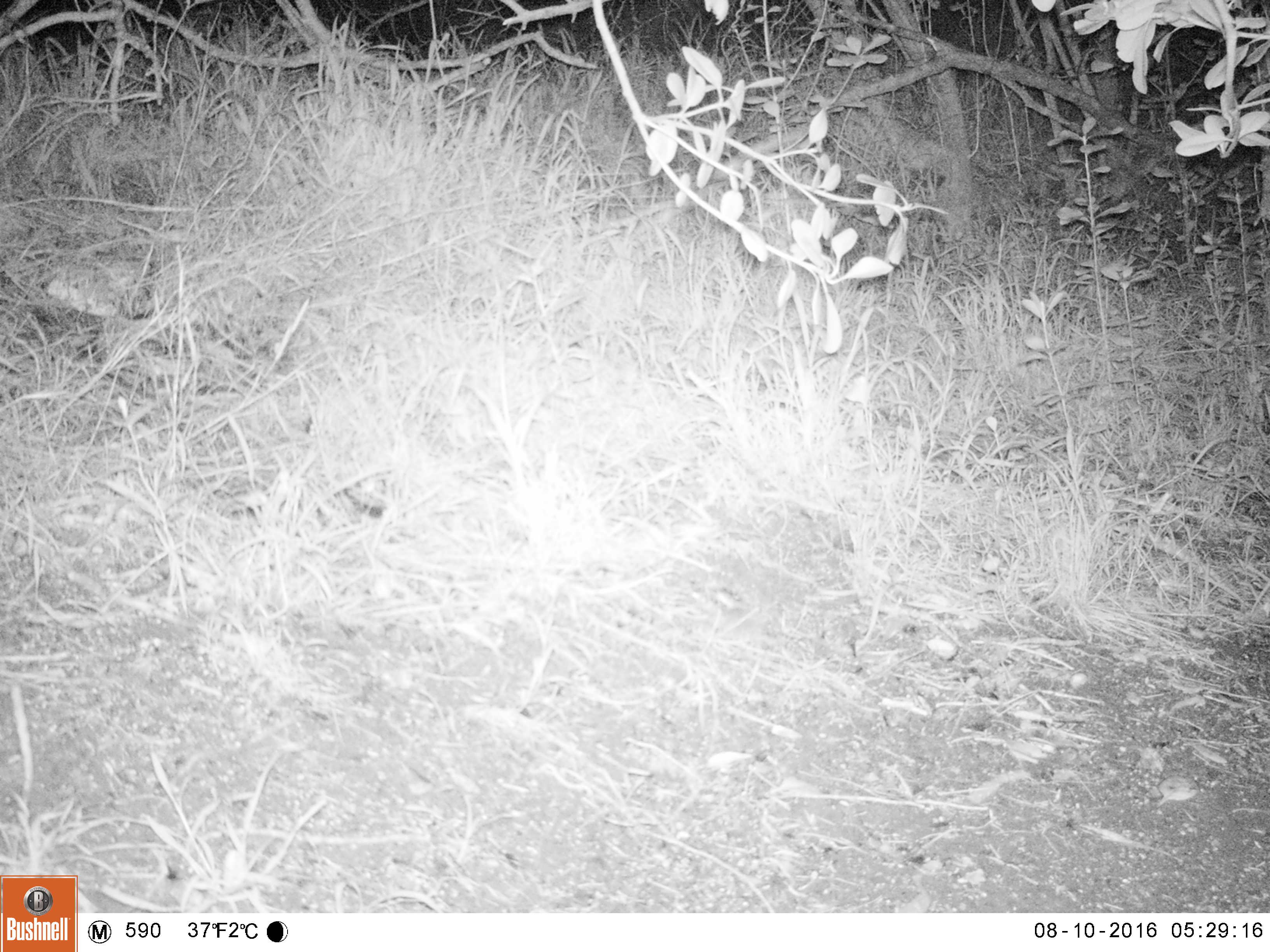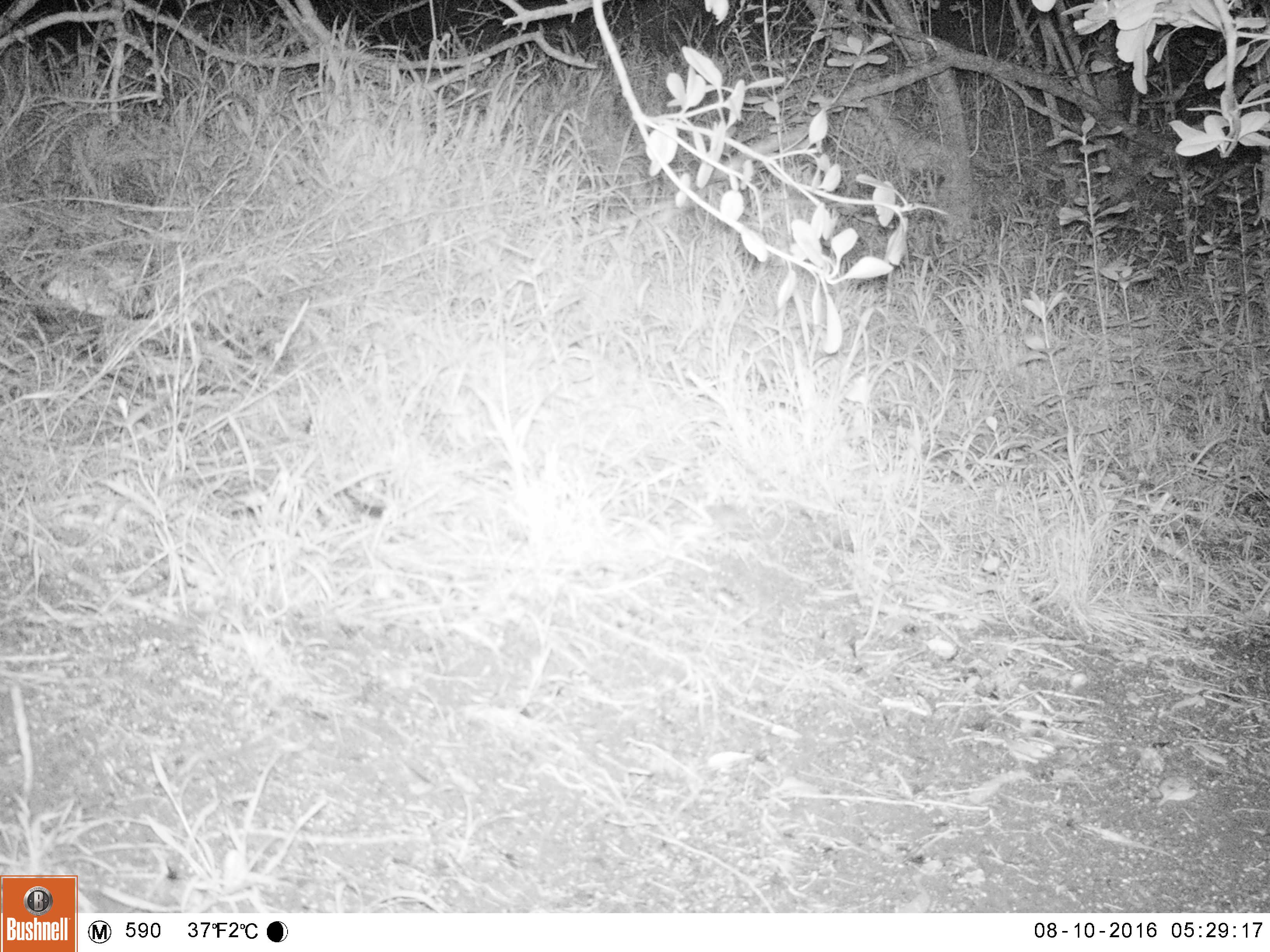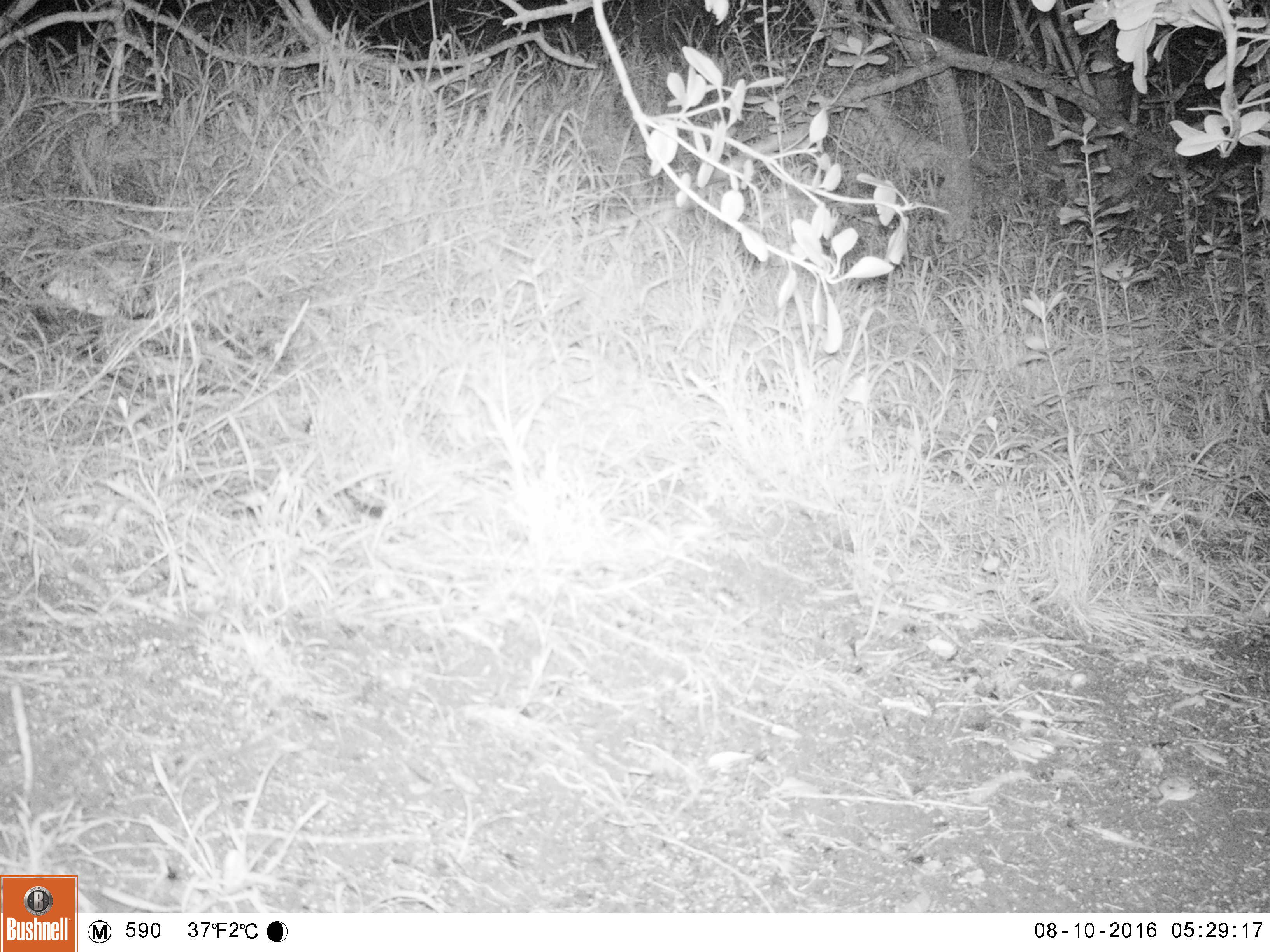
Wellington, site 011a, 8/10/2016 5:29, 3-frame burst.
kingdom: Animalia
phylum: Chordata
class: Mammalia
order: Rodentia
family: Muridae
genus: Mus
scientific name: Mus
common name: mouse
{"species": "mouse (Mus)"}